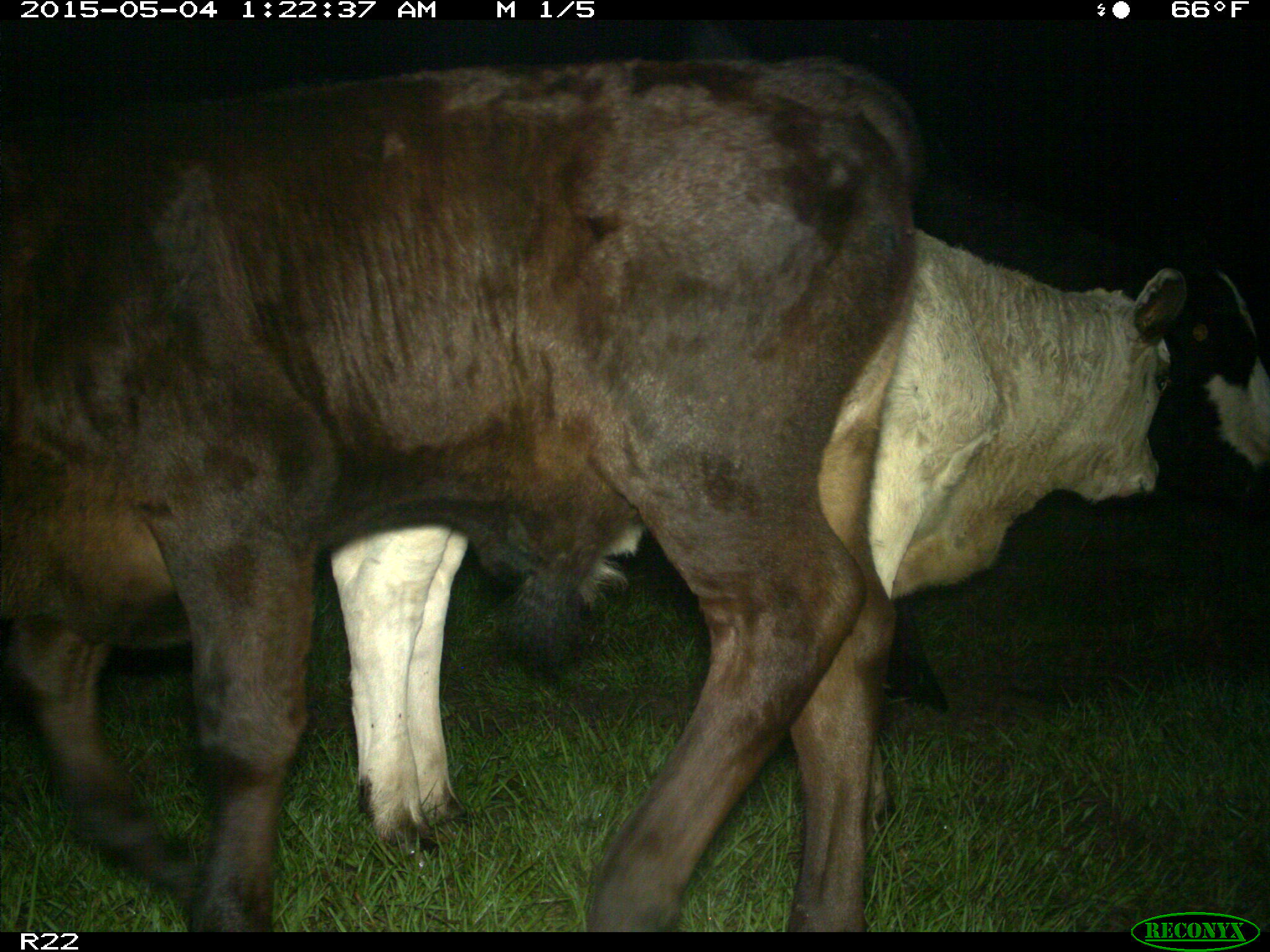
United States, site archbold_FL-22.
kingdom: Animalia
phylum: Chordata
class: Mammalia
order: Artiodactyla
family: Bovidae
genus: Bos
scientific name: Bos taurus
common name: domestic cow